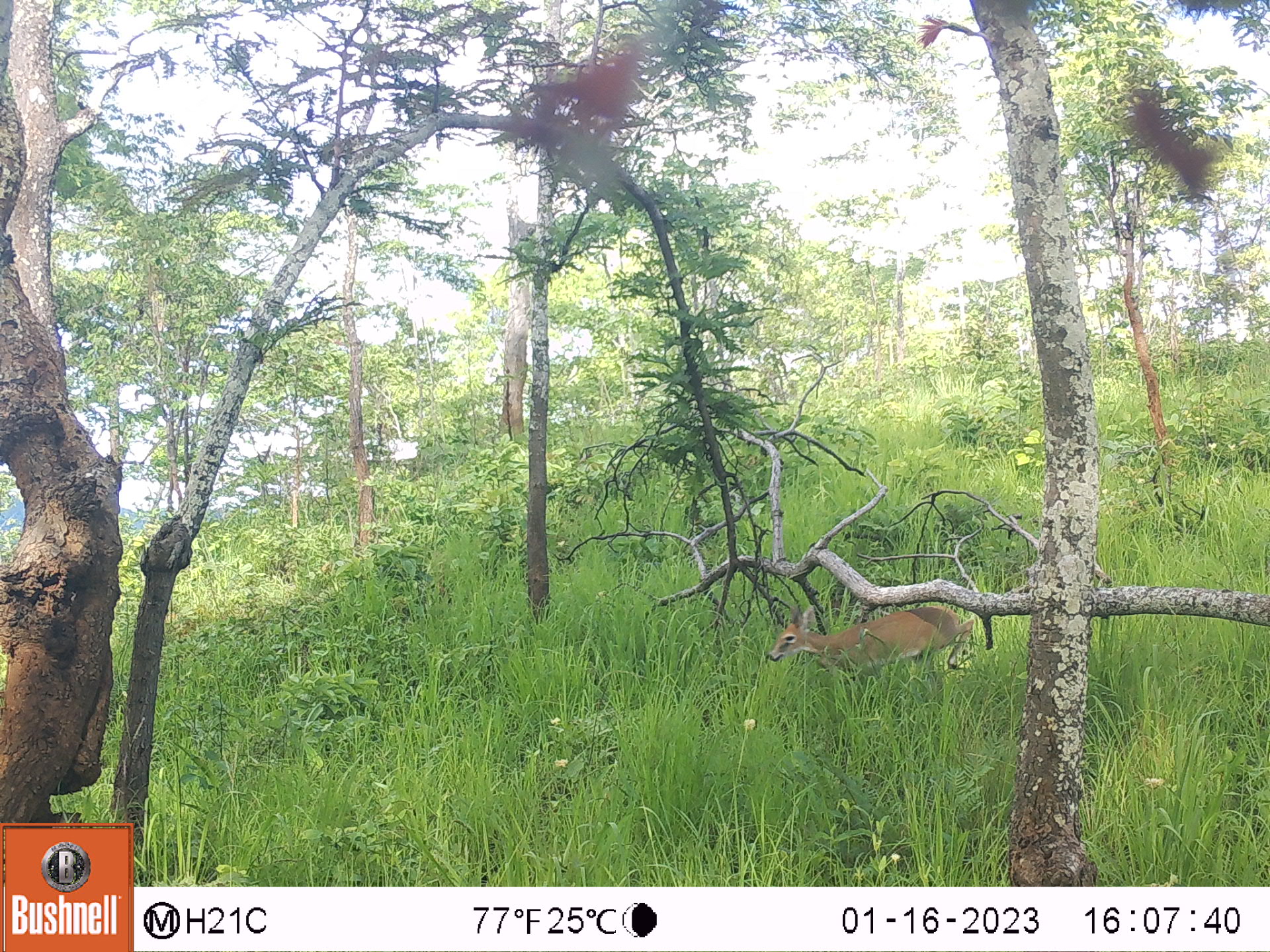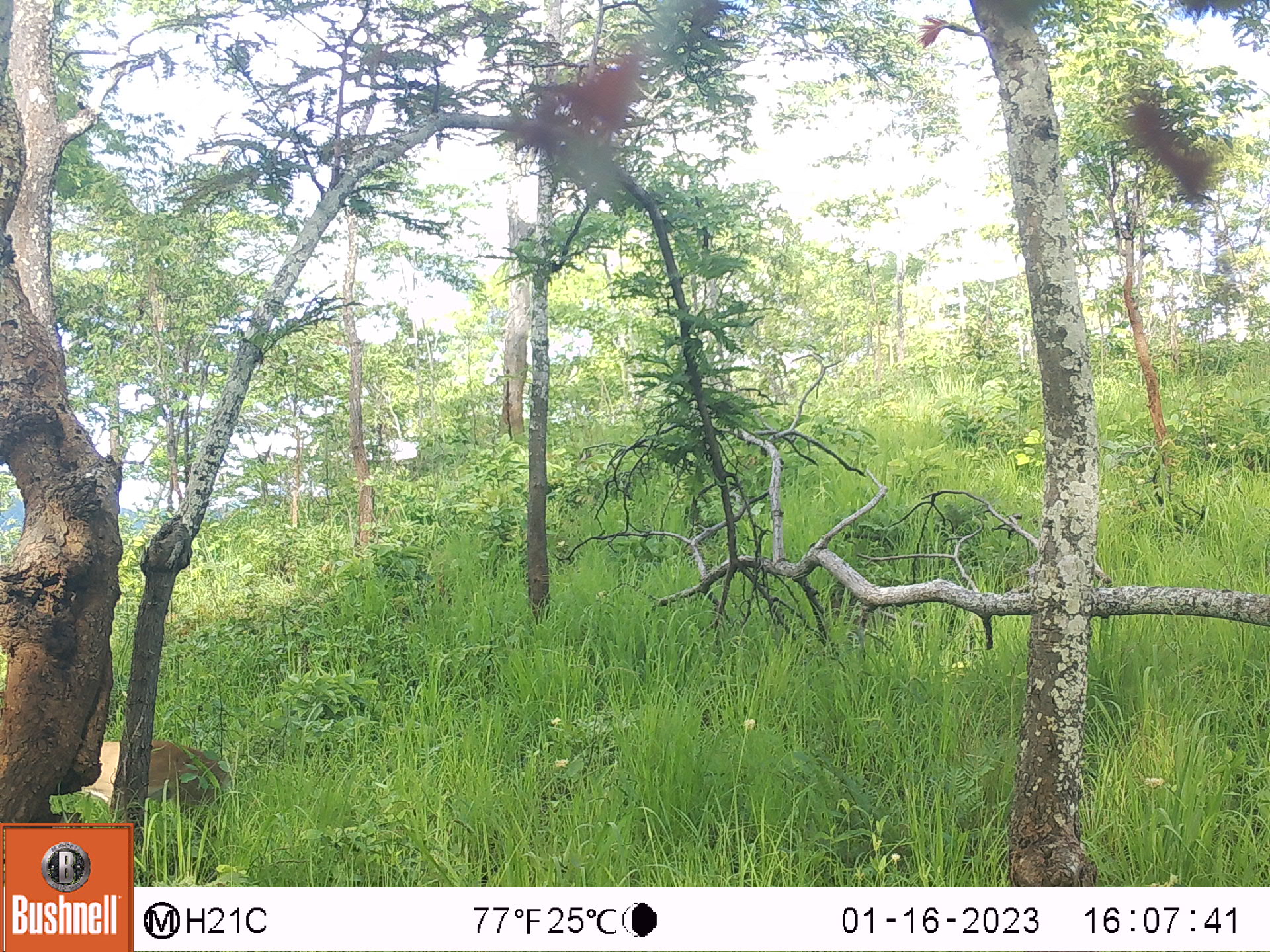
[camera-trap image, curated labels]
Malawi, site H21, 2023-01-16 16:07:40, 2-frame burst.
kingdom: Animalia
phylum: Chordata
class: Mammalia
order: Artiodactyla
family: Bovidae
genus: Sylvicapra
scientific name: Sylvicapra grimmia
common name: common duiker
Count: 1.